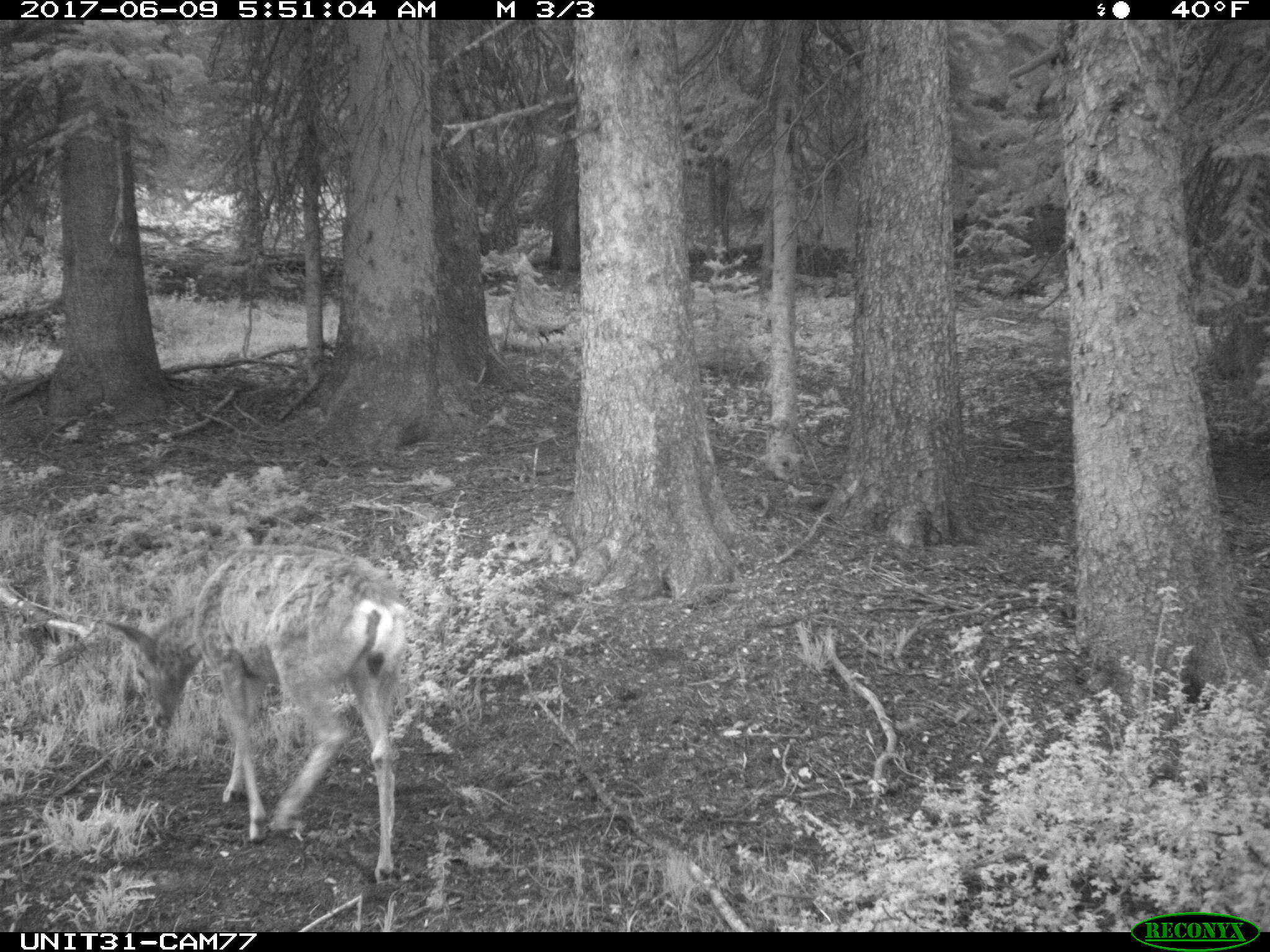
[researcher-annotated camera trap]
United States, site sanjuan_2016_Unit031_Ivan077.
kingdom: Animalia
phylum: Chordata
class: Mammalia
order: Artiodactyla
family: Cervidae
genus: Odocoileus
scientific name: Odocoileus hemionus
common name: mule deer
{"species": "Odocoileus hemionus (mule deer)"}